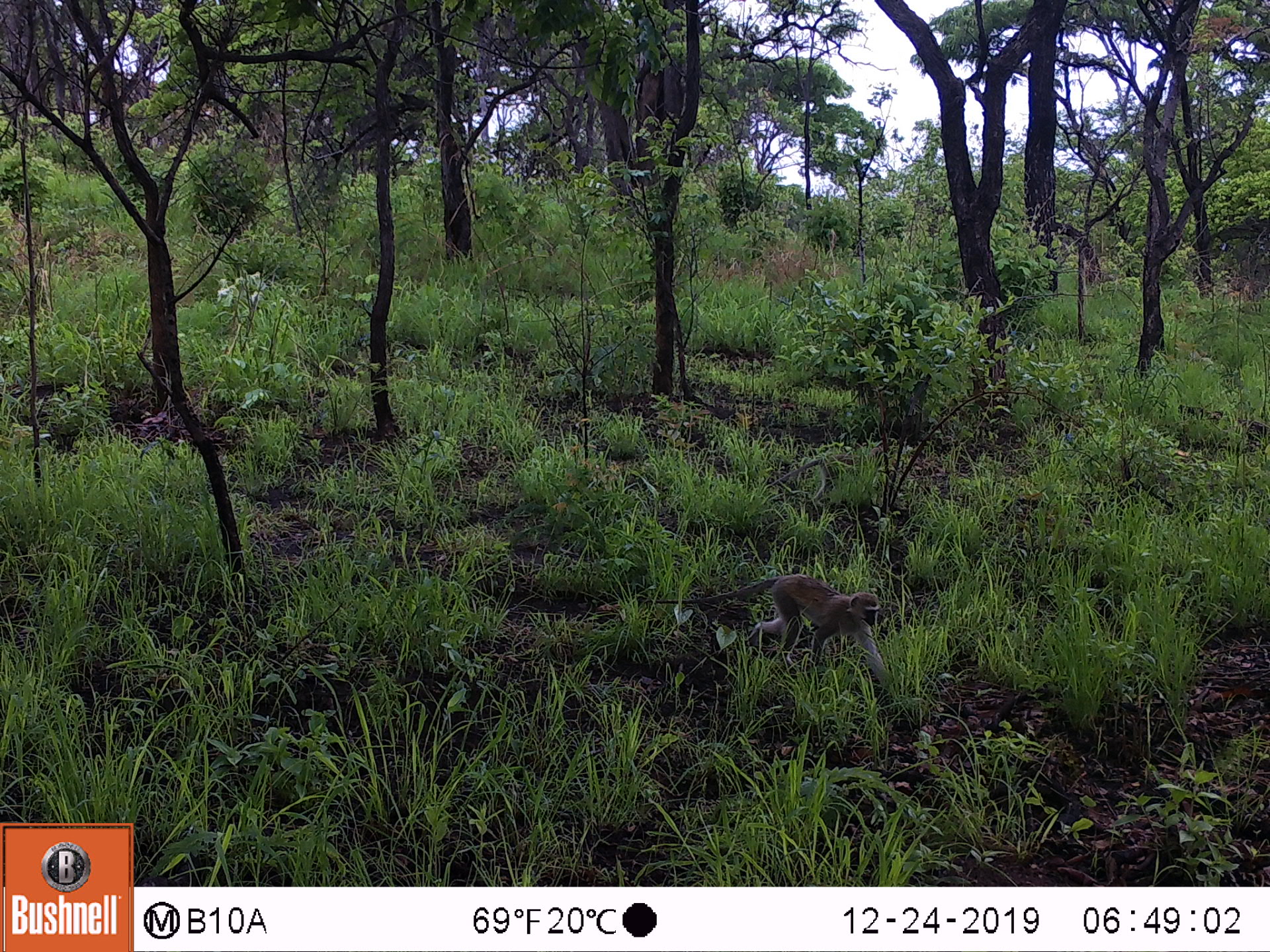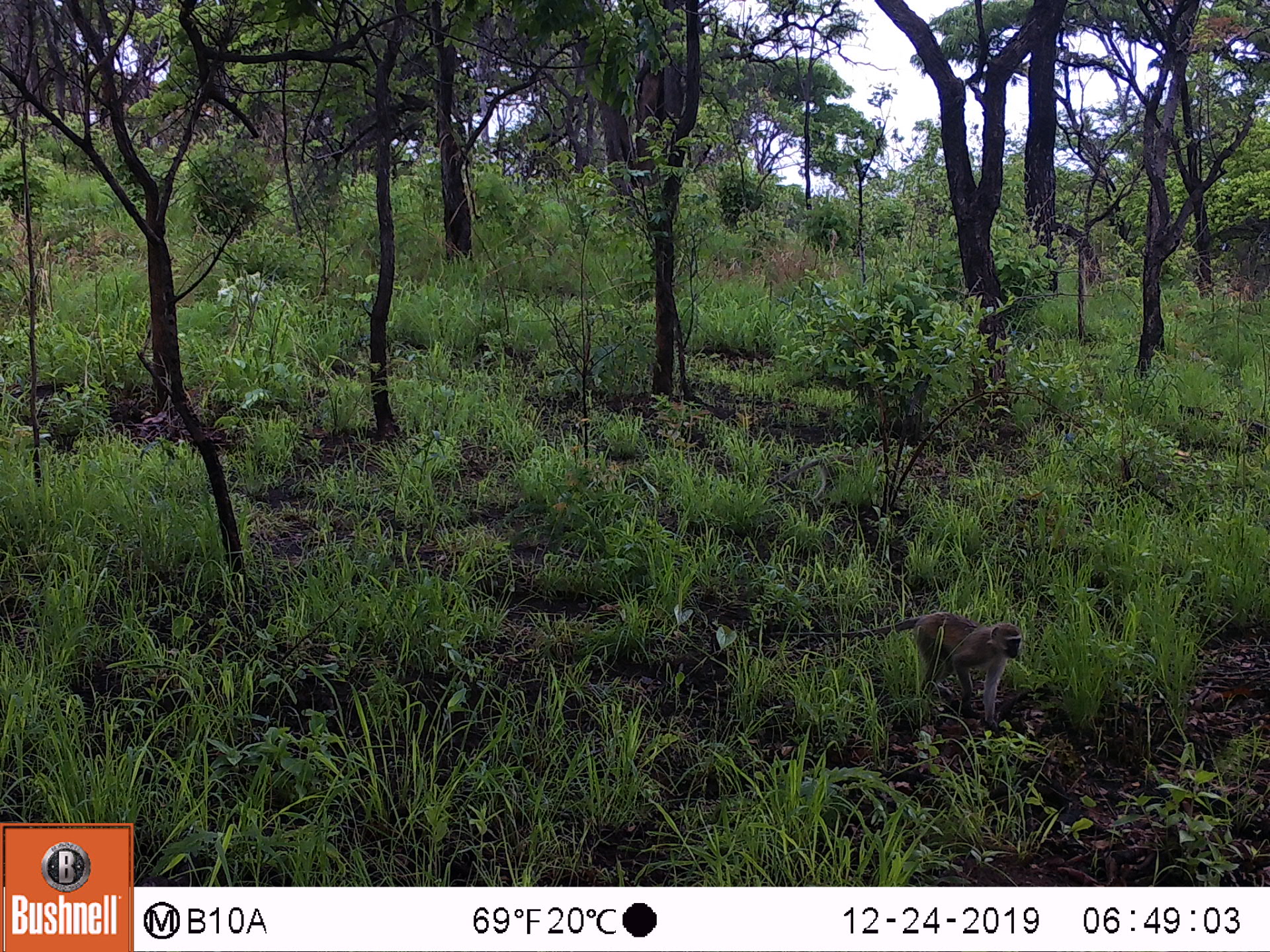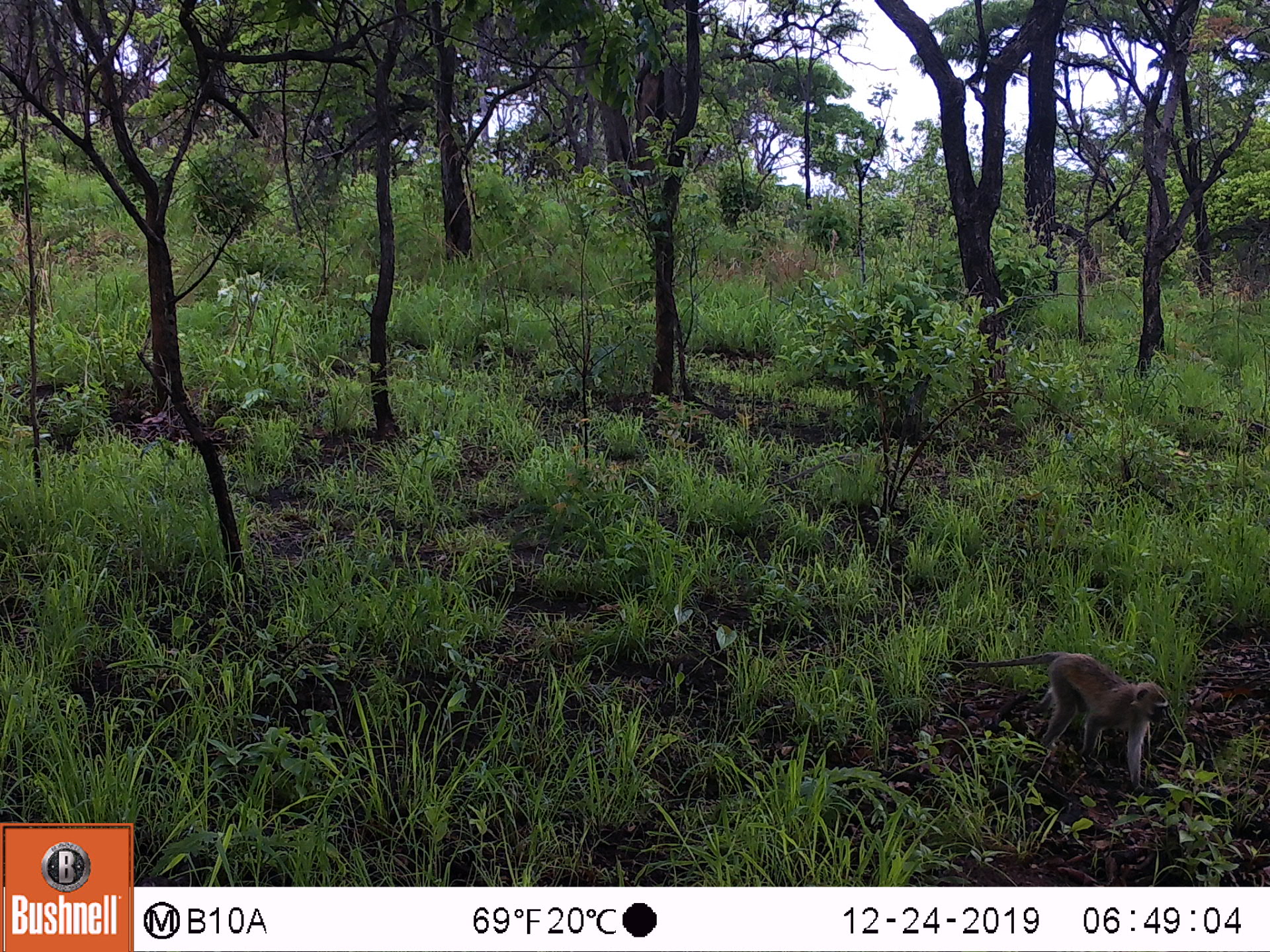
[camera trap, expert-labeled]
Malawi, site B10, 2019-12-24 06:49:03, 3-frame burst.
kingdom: Animalia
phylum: Chordata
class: Mammalia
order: Primates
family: Cercopithecidae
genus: Chlorocebus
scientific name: Chlorocebus pygerythrus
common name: vervet monkey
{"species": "vervet monkey (Chlorocebus pygerythrus)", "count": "1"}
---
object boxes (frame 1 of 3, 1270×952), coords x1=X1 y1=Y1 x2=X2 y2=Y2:
vervet monkey: x1=619 y1=577 x2=899 y2=675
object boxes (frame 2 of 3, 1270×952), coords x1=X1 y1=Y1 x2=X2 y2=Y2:
vervet monkey: x1=777 y1=597 x2=1020 y2=734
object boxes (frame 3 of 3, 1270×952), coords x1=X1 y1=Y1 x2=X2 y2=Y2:
vervet monkey: x1=916 y1=638 x2=1175 y2=796